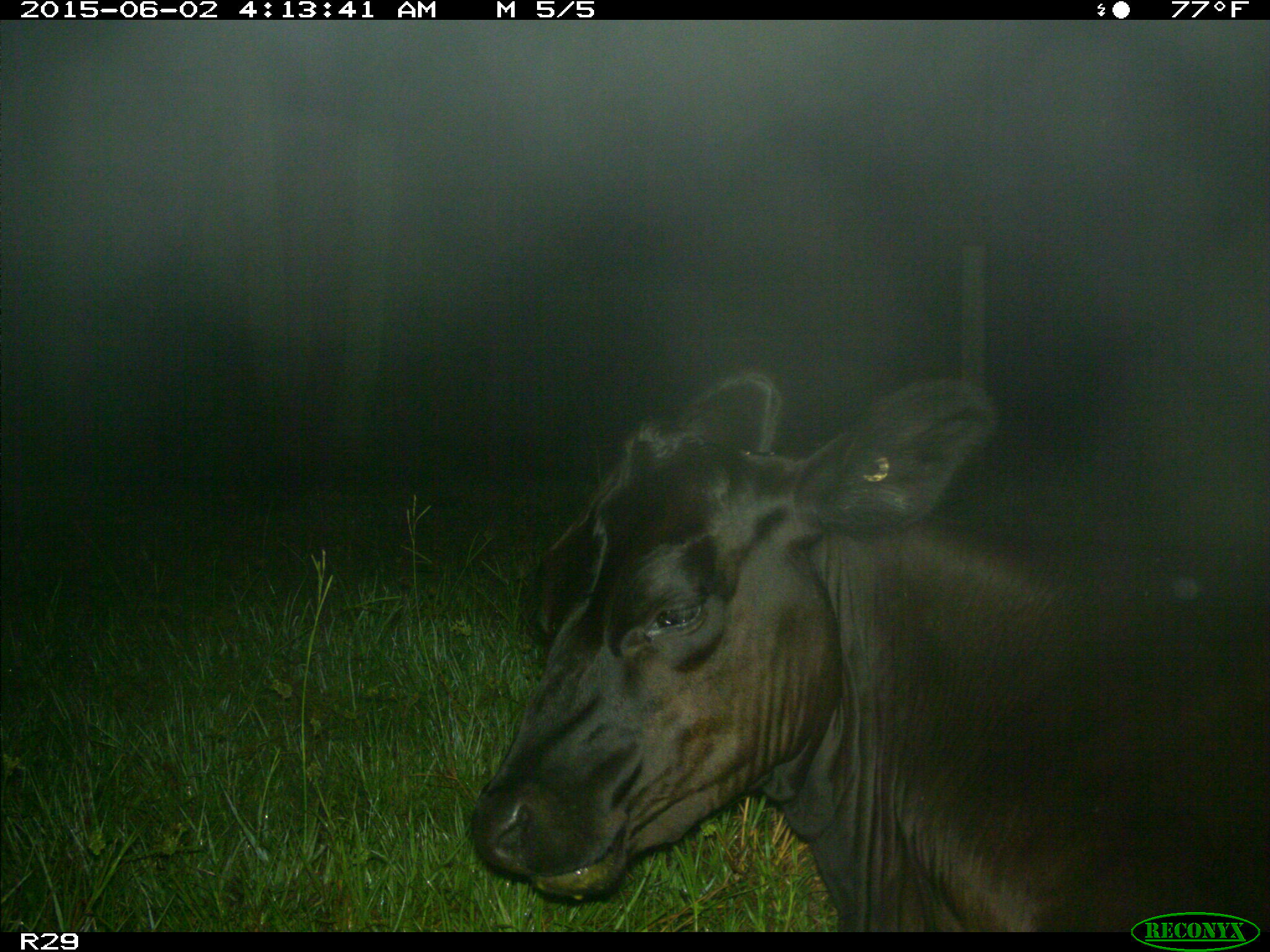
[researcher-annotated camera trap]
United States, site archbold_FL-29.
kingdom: Animalia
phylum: Chordata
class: Mammalia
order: Artiodactyla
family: Bovidae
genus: Bos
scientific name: Bos taurus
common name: domestic cow